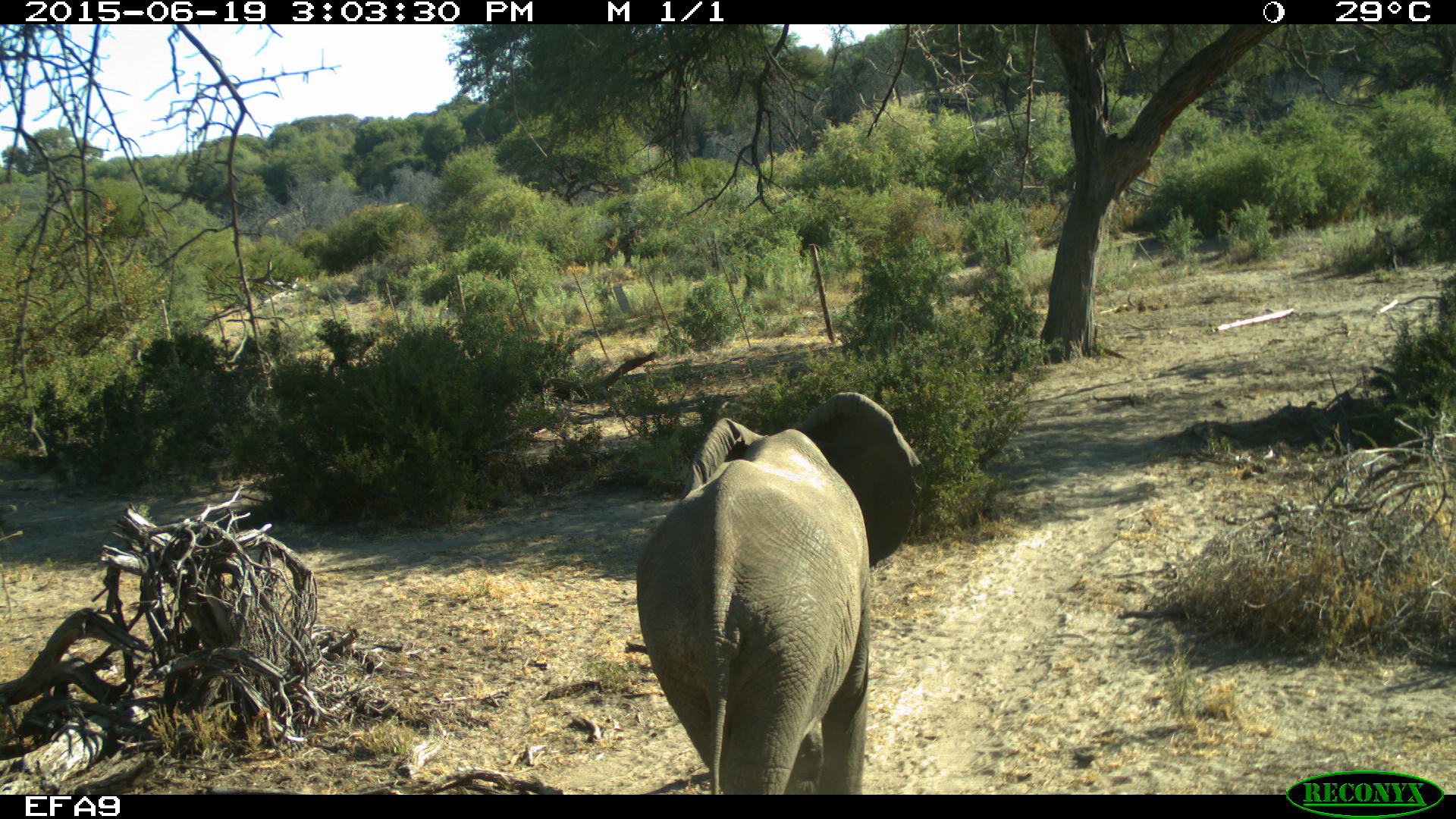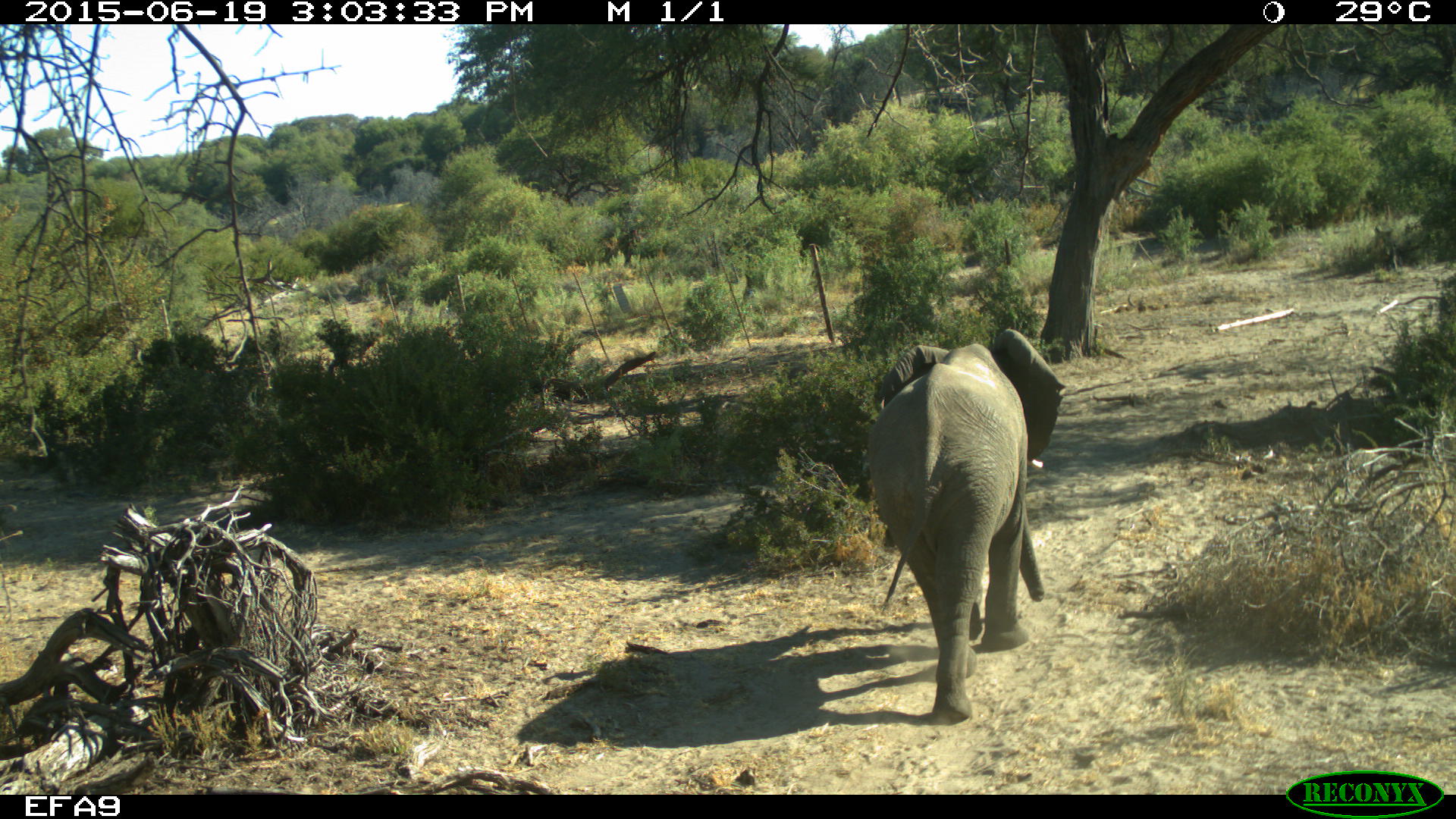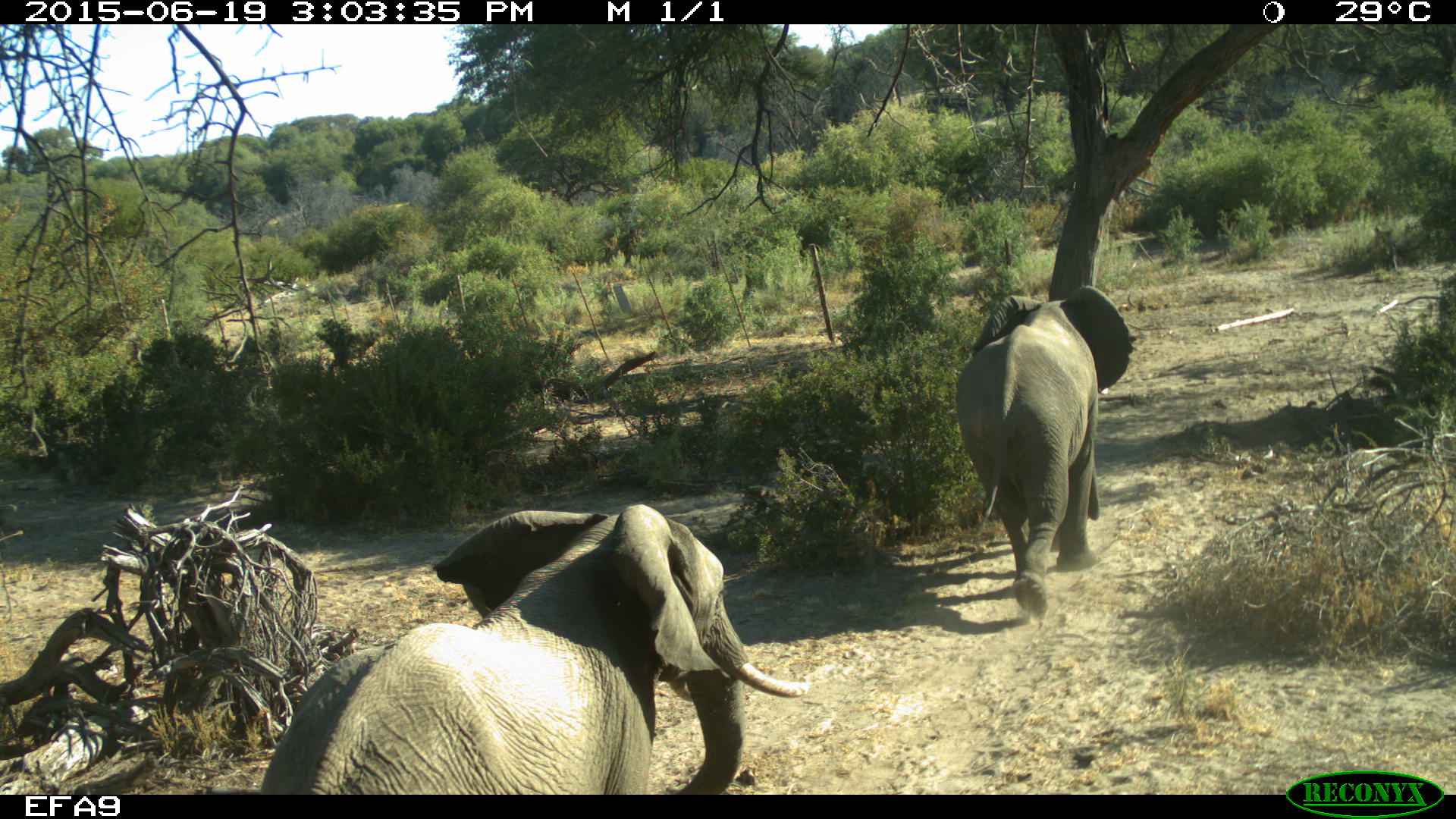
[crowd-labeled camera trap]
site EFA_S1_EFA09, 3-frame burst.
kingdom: Animalia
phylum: Chordata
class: Mammalia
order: Proboscidea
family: Elephantidae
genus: Loxodonta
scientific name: Loxodonta africana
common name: african bush elephant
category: elephant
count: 2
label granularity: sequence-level